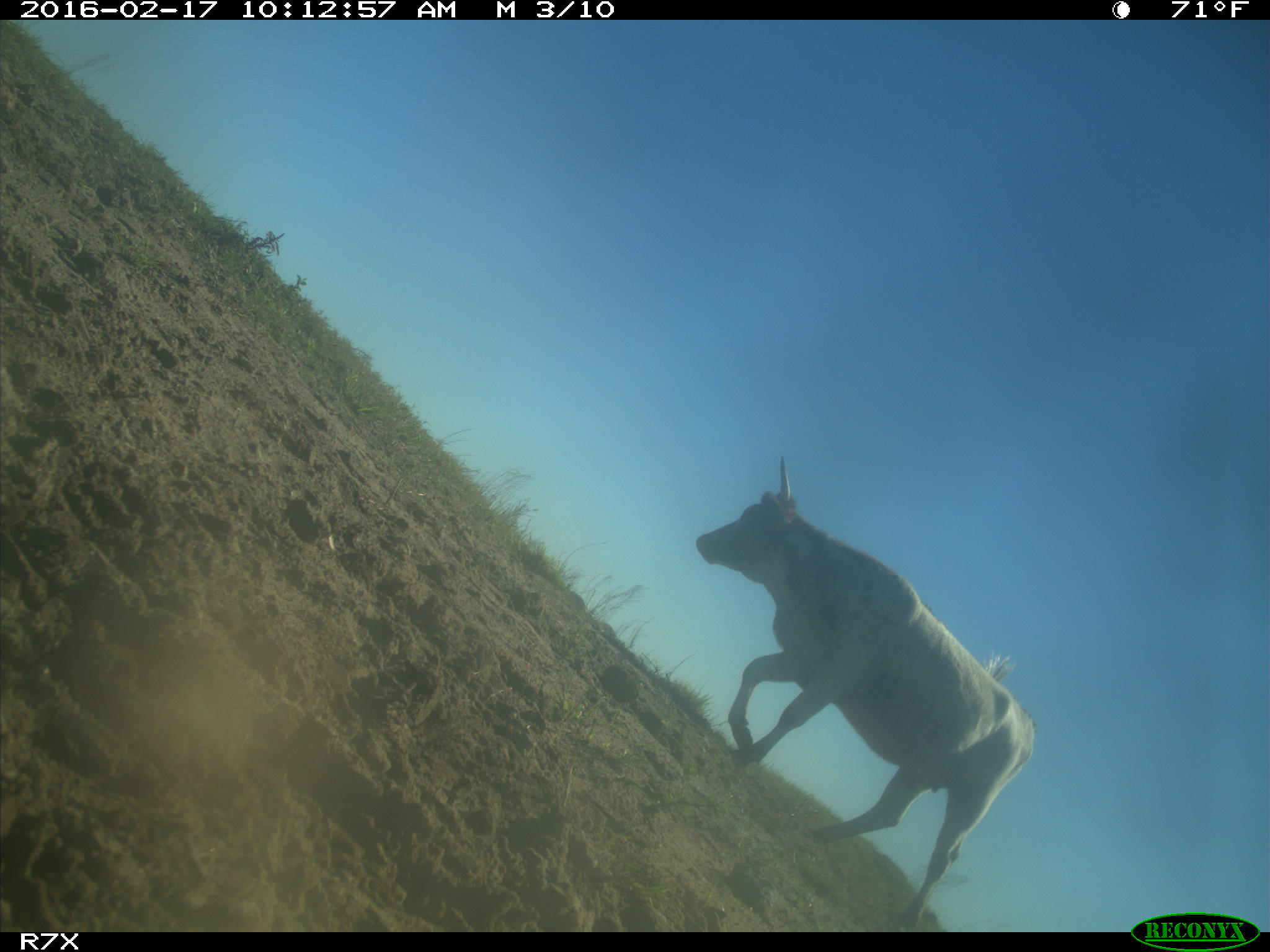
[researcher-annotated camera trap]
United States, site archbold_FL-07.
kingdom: Animalia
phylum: Chordata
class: Mammalia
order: Artiodactyla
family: Bovidae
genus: Bos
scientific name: Bos taurus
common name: domestic cow